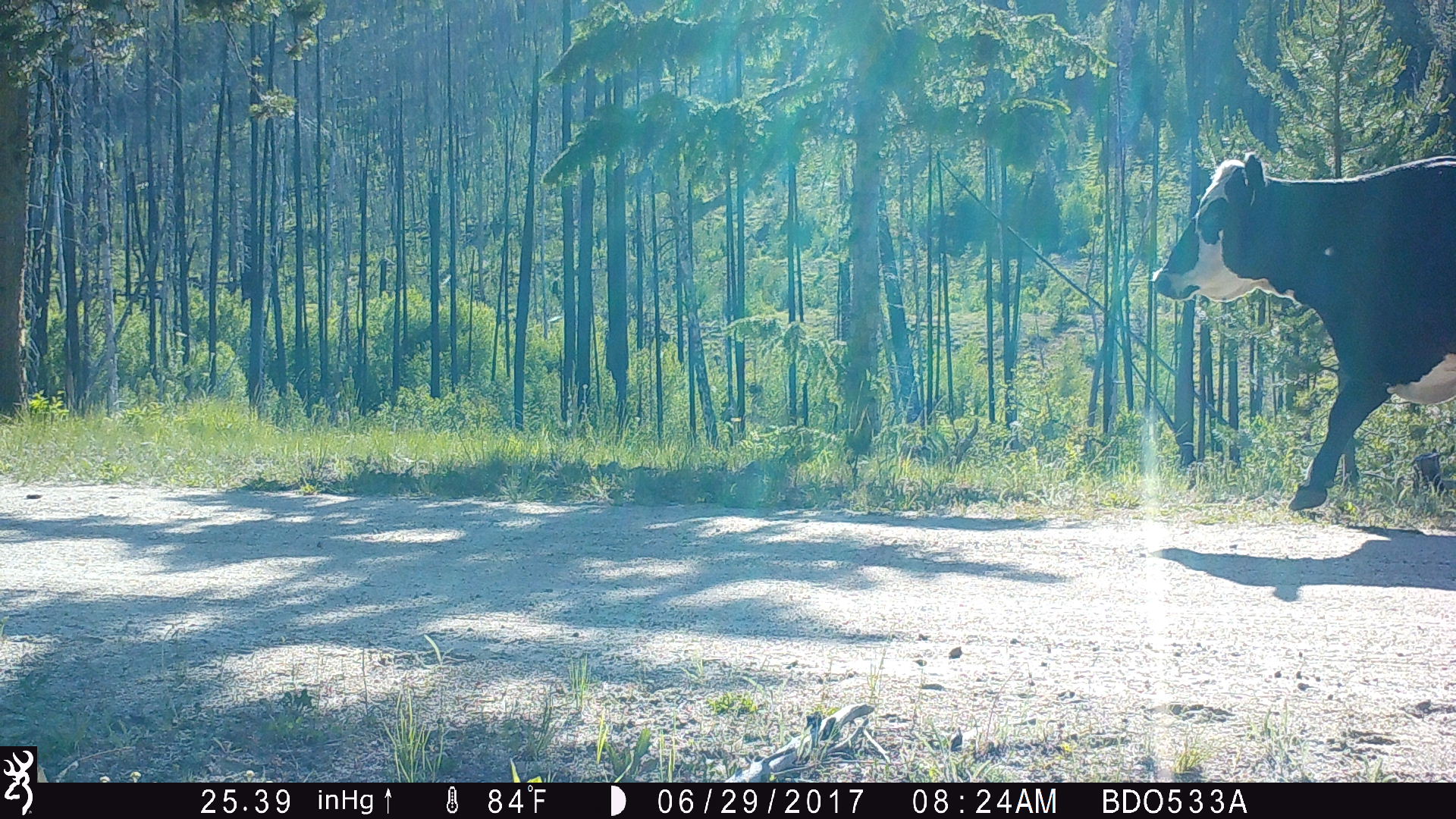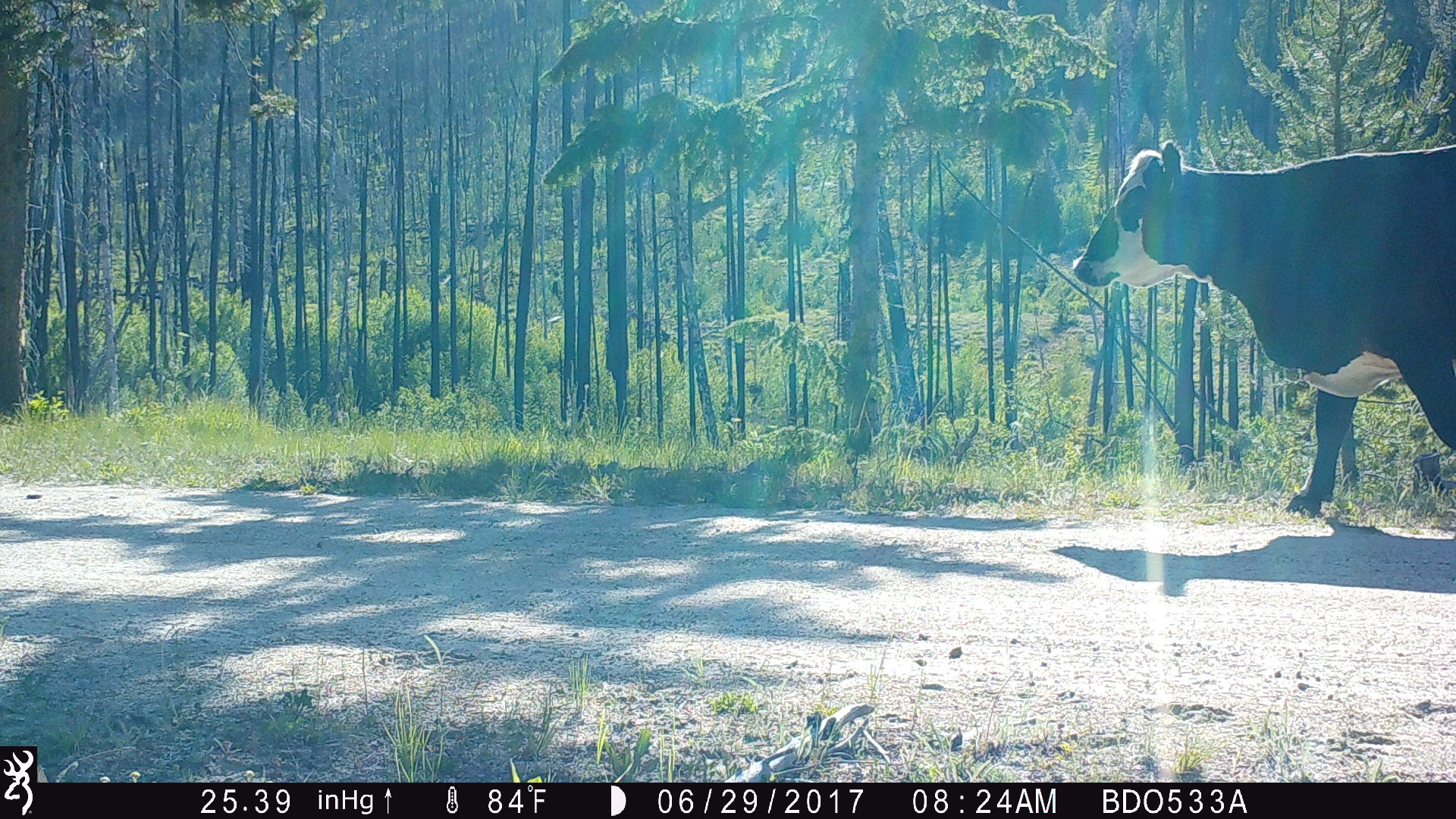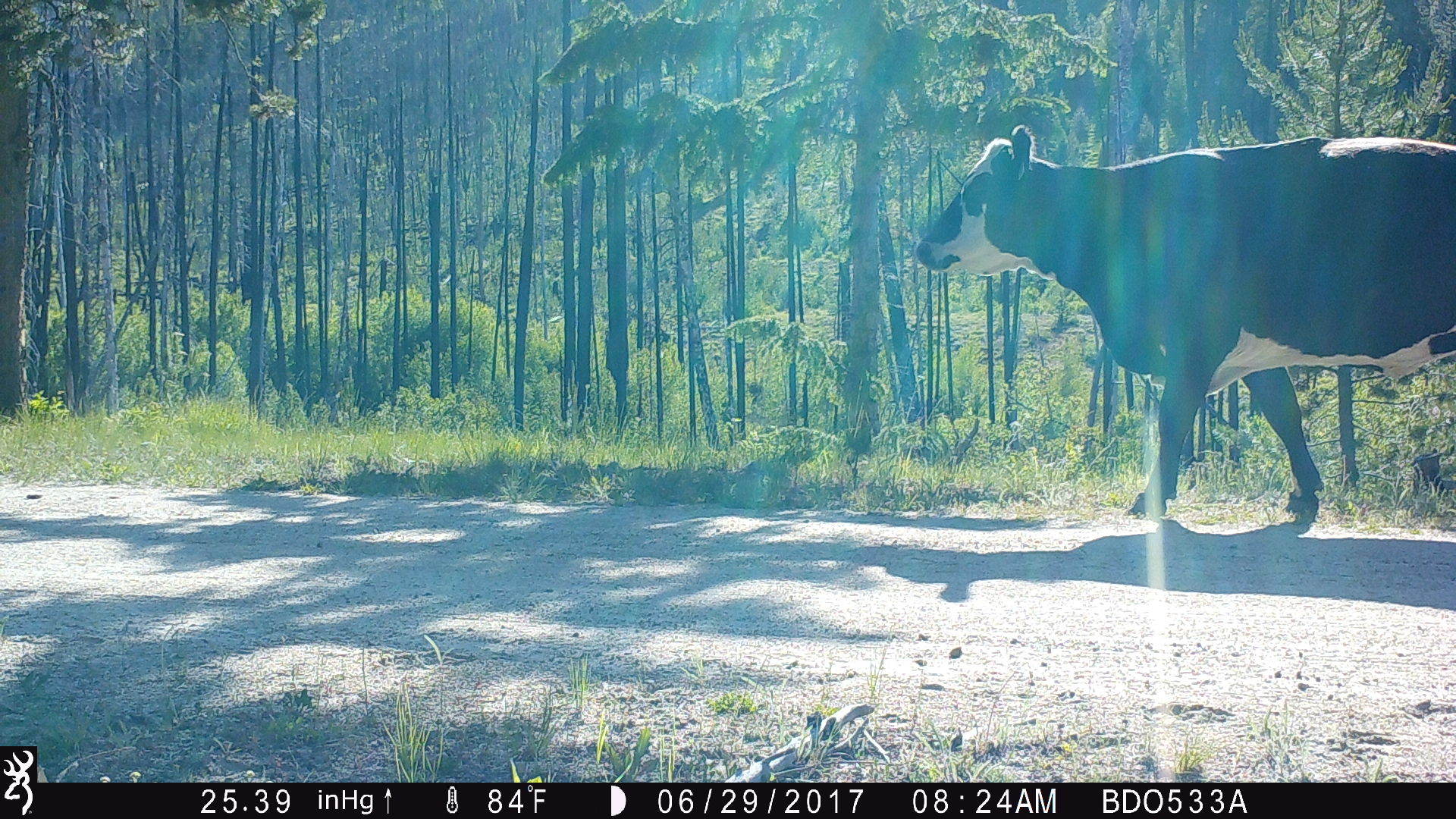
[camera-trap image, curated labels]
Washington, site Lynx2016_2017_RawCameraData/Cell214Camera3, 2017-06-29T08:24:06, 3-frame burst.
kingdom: Animalia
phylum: Chordata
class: Mammalia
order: Artiodactyla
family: Bovidae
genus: Bos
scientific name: Bos taurus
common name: domestic cattle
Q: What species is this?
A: Domestic cattle (Bos taurus).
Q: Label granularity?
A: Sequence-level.